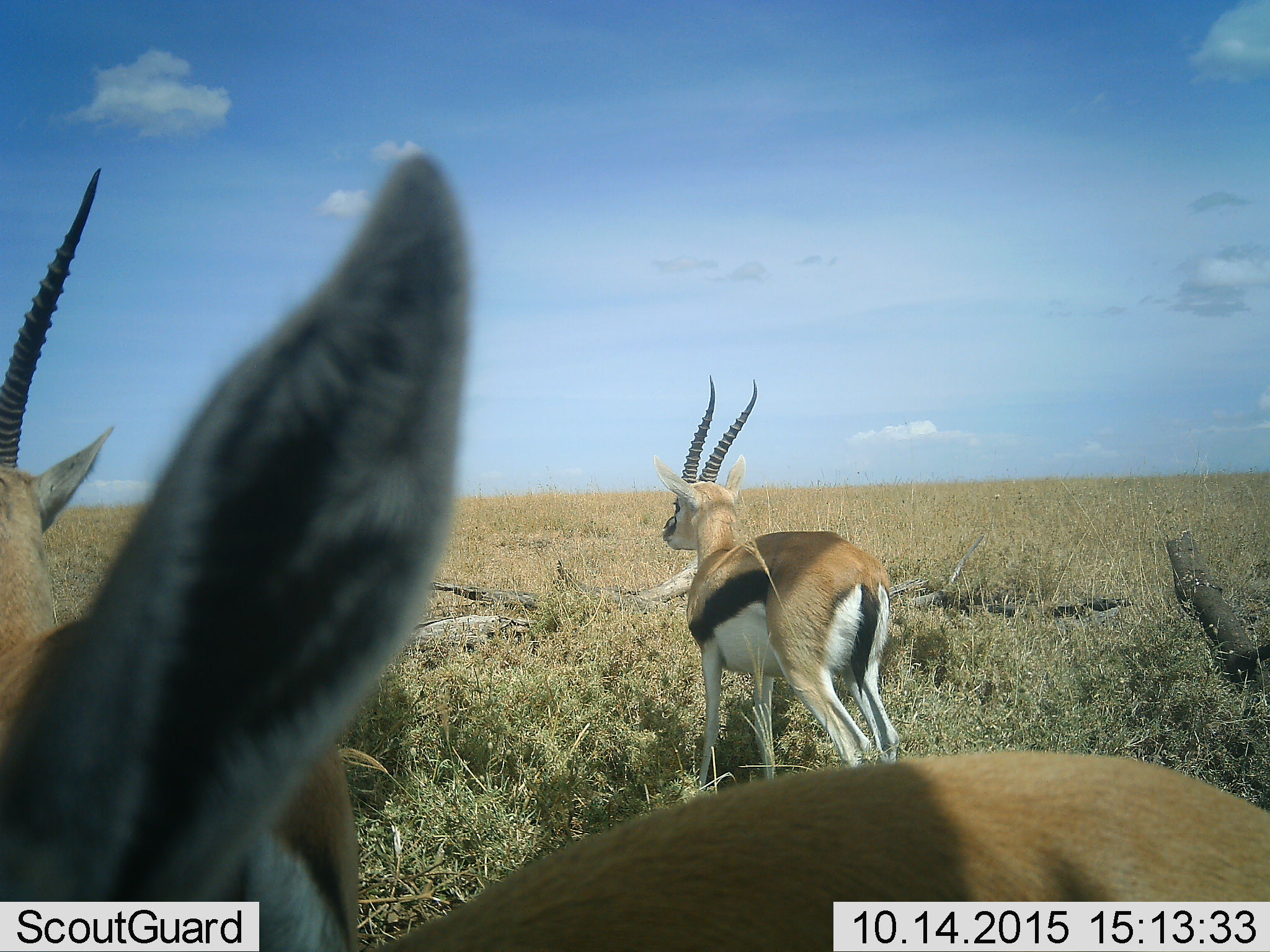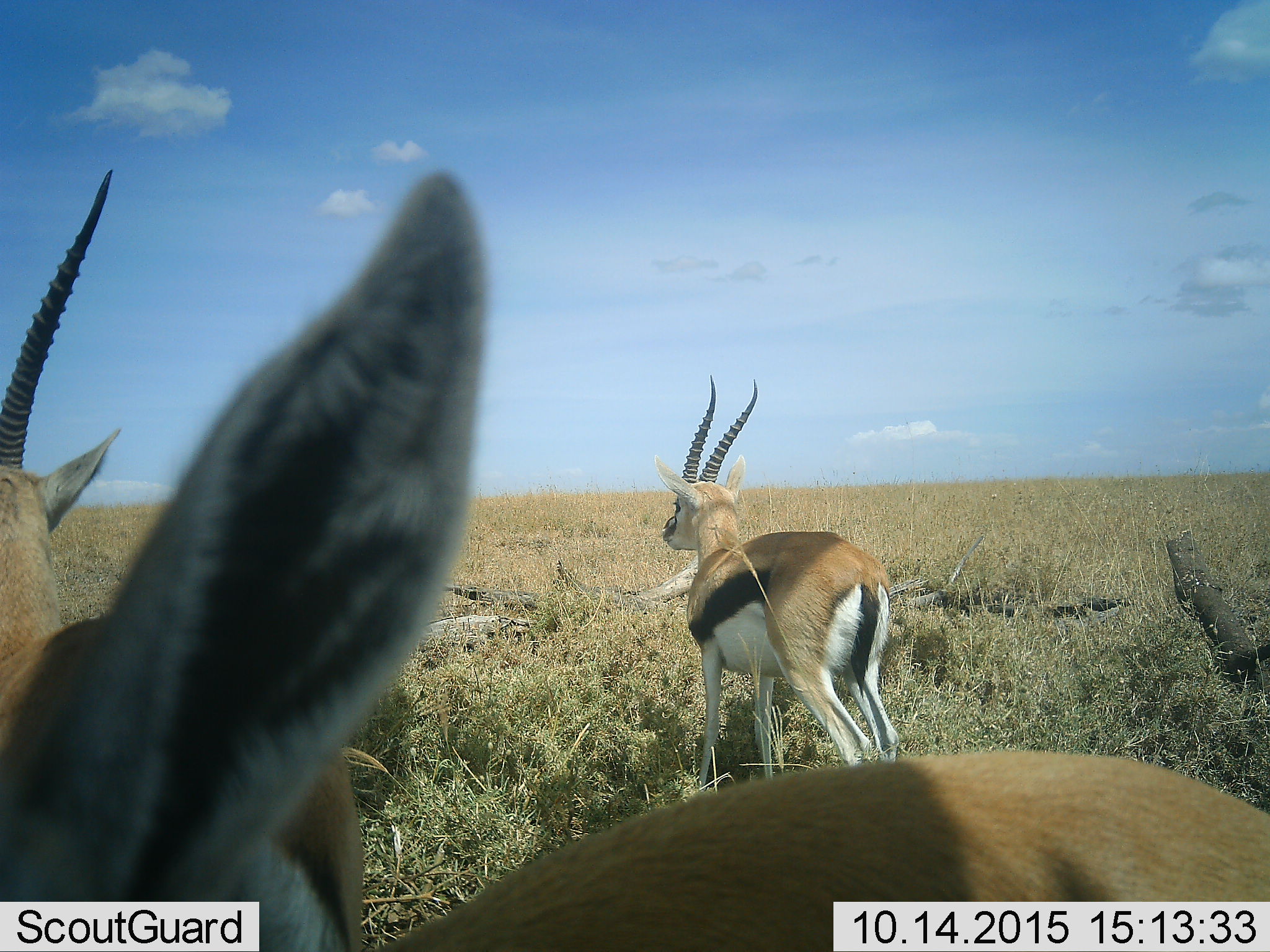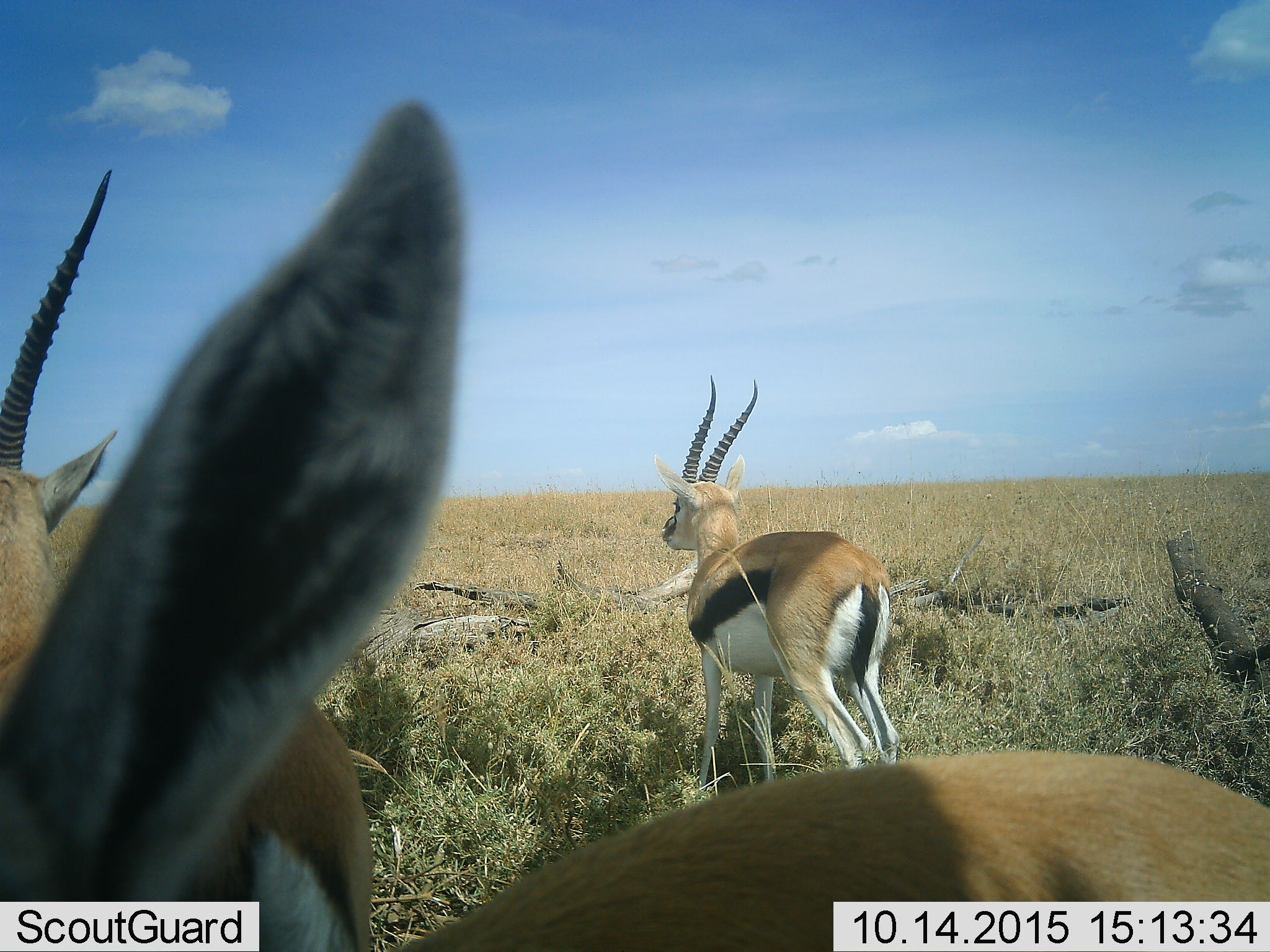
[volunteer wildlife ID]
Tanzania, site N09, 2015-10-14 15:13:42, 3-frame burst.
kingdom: Animalia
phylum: Chordata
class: Mammalia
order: Artiodactyla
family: Bovidae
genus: Eudorcas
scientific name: Eudorcas thomsonii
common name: thomson's gazelle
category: gazellethomsons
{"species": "gazellethomsons (thomson's gazelle) (Eudorcas thomsonii)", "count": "3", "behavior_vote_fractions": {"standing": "100%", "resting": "0%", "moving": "10%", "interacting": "0%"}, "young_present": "0%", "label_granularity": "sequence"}